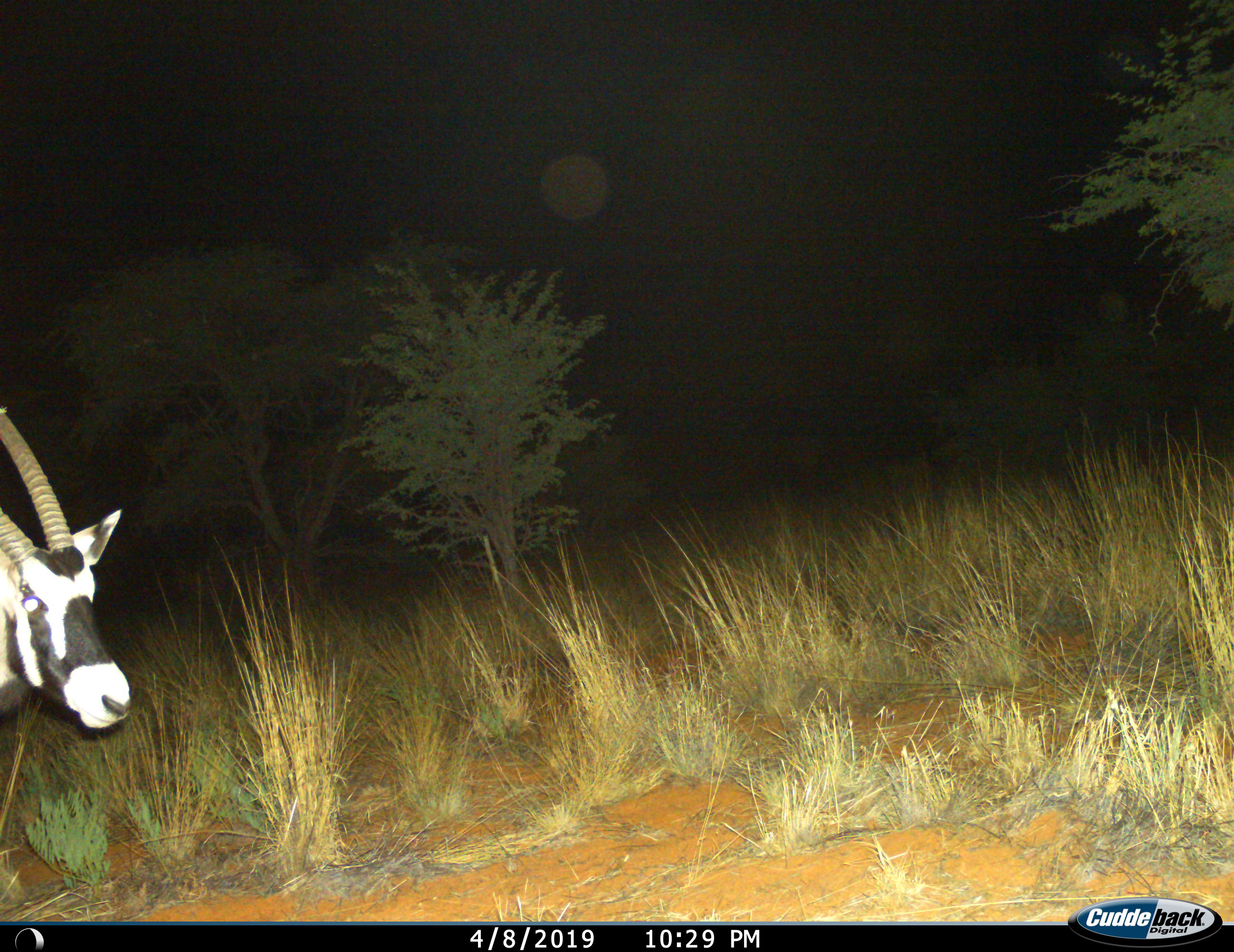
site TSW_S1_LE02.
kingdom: Animalia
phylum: Chordata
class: Mammalia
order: Artiodactyla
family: Bovidae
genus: Oryx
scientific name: Oryx gazella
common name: gemsbok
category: oryx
Oryx (gemsbok) (Oryx gazella), count 1. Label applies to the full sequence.